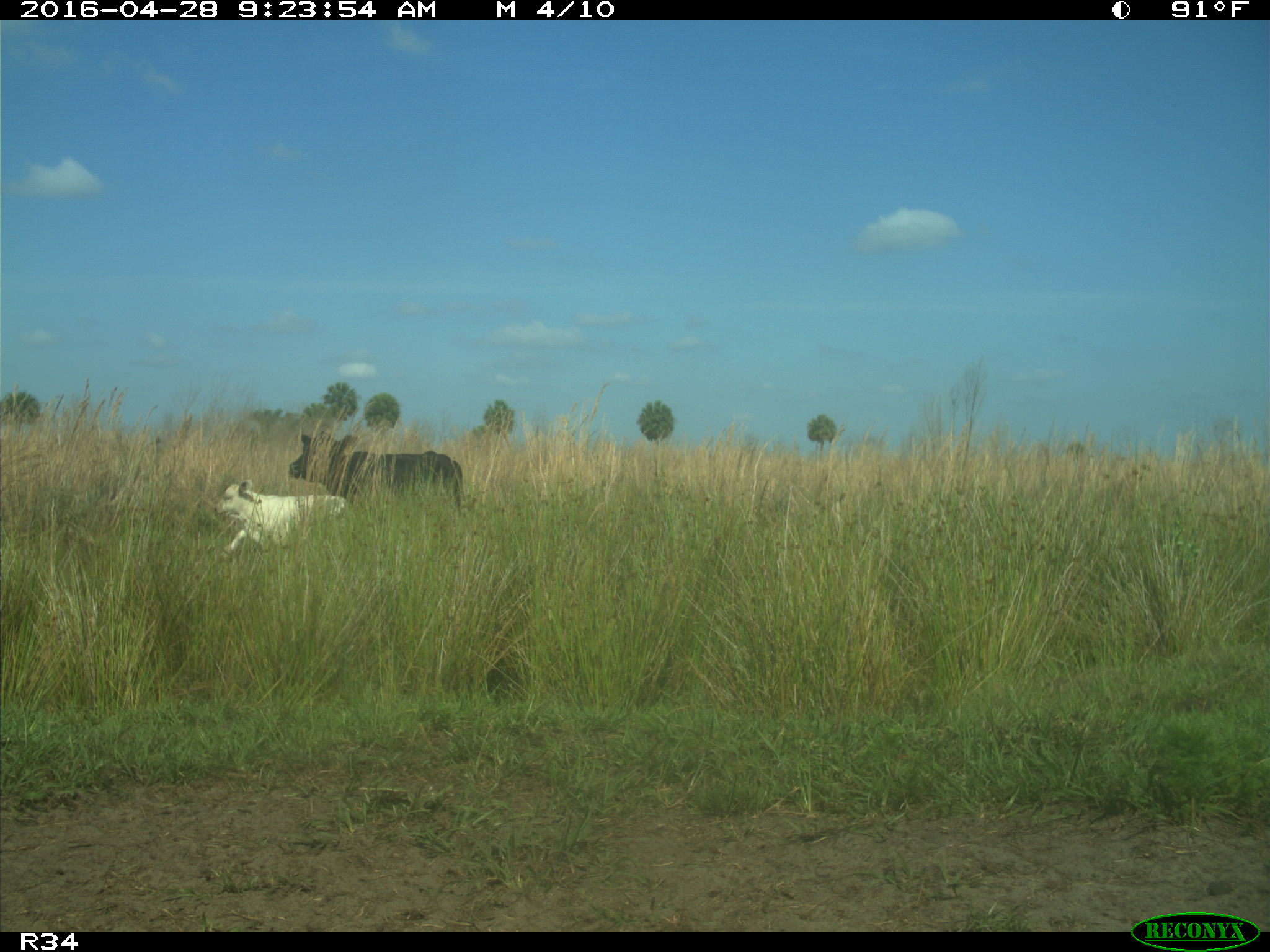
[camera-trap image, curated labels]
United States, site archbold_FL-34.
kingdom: Animalia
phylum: Chordata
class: Mammalia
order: Artiodactyla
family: Bovidae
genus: Bos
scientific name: Bos taurus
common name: domestic cow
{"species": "Bos taurus (domestic cow)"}